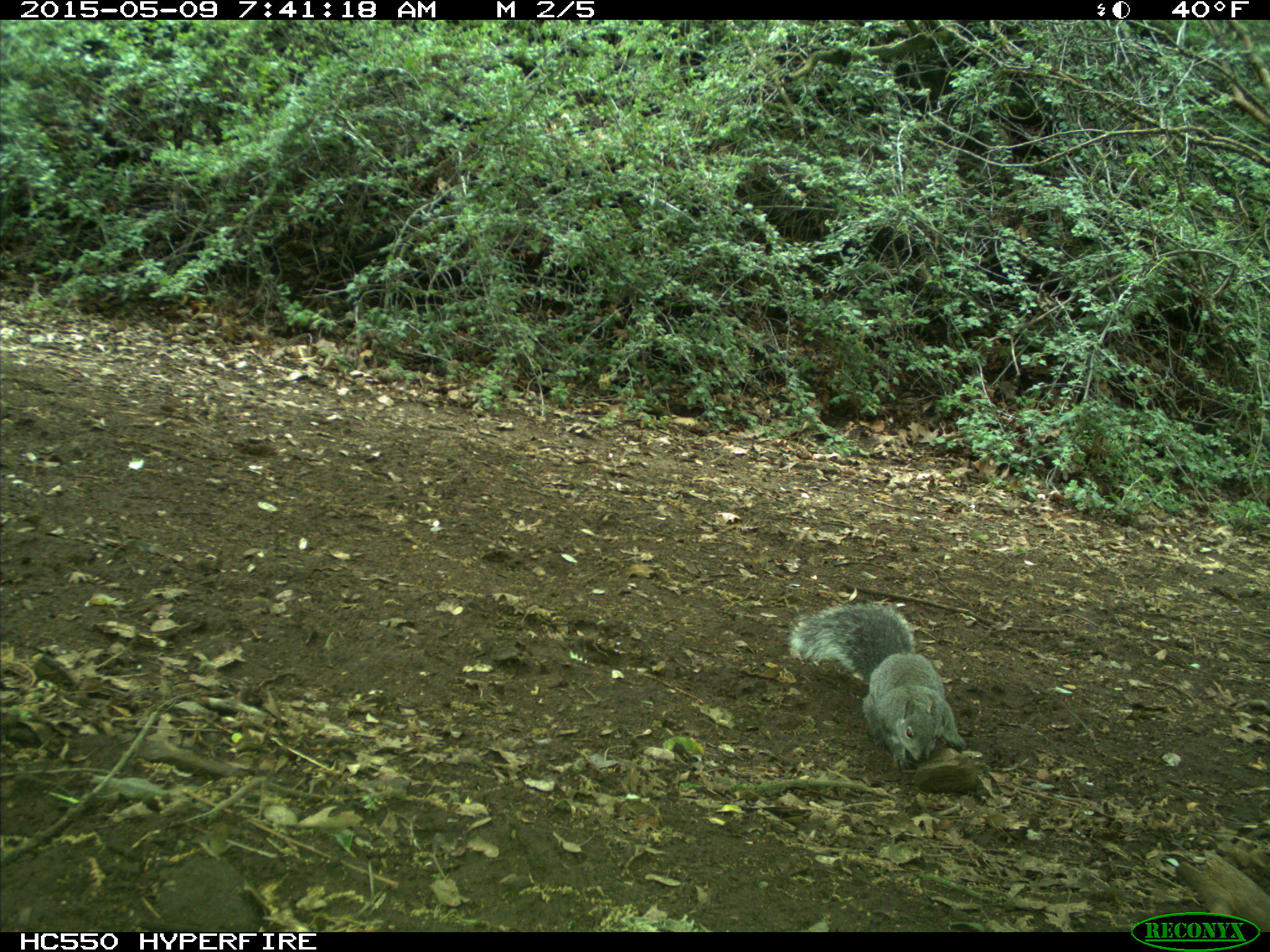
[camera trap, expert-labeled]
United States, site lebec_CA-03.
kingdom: Animalia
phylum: Chordata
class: Mammalia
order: Rodentia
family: Sciuridae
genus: Sciurus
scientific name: Sciurus carolinensis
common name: eastern gray squirrel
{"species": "Sciurus carolinensis (eastern gray squirrel)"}